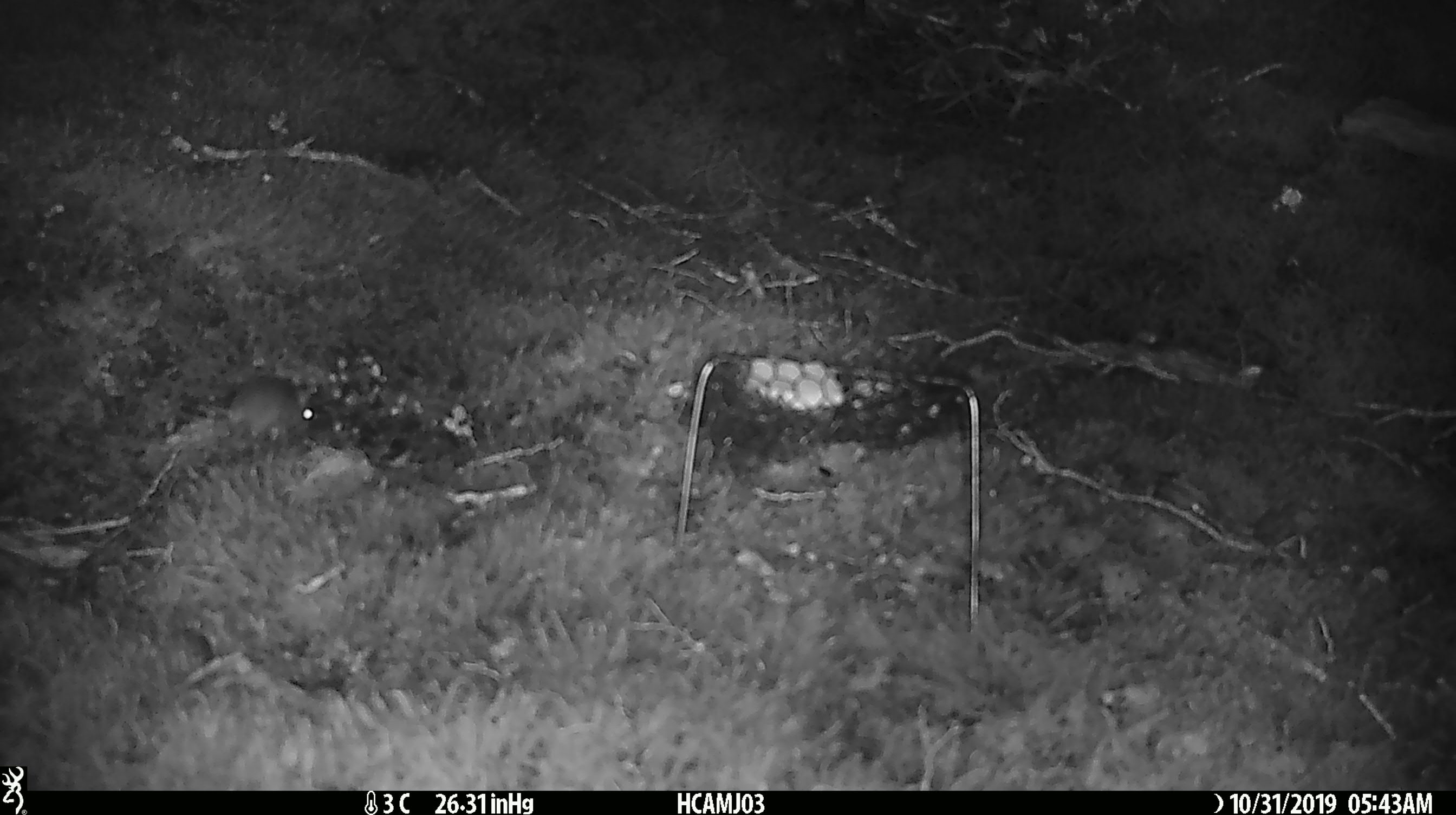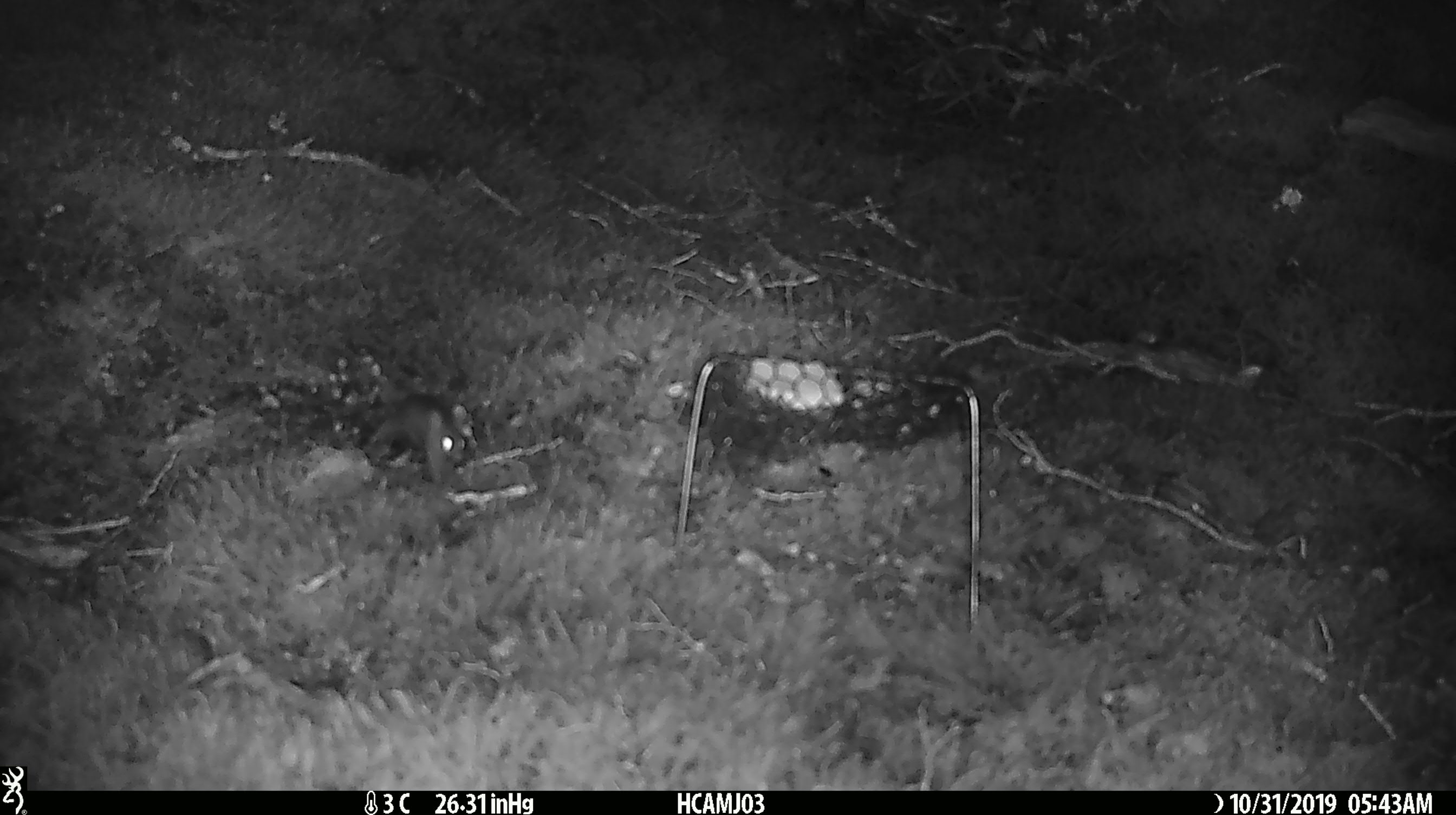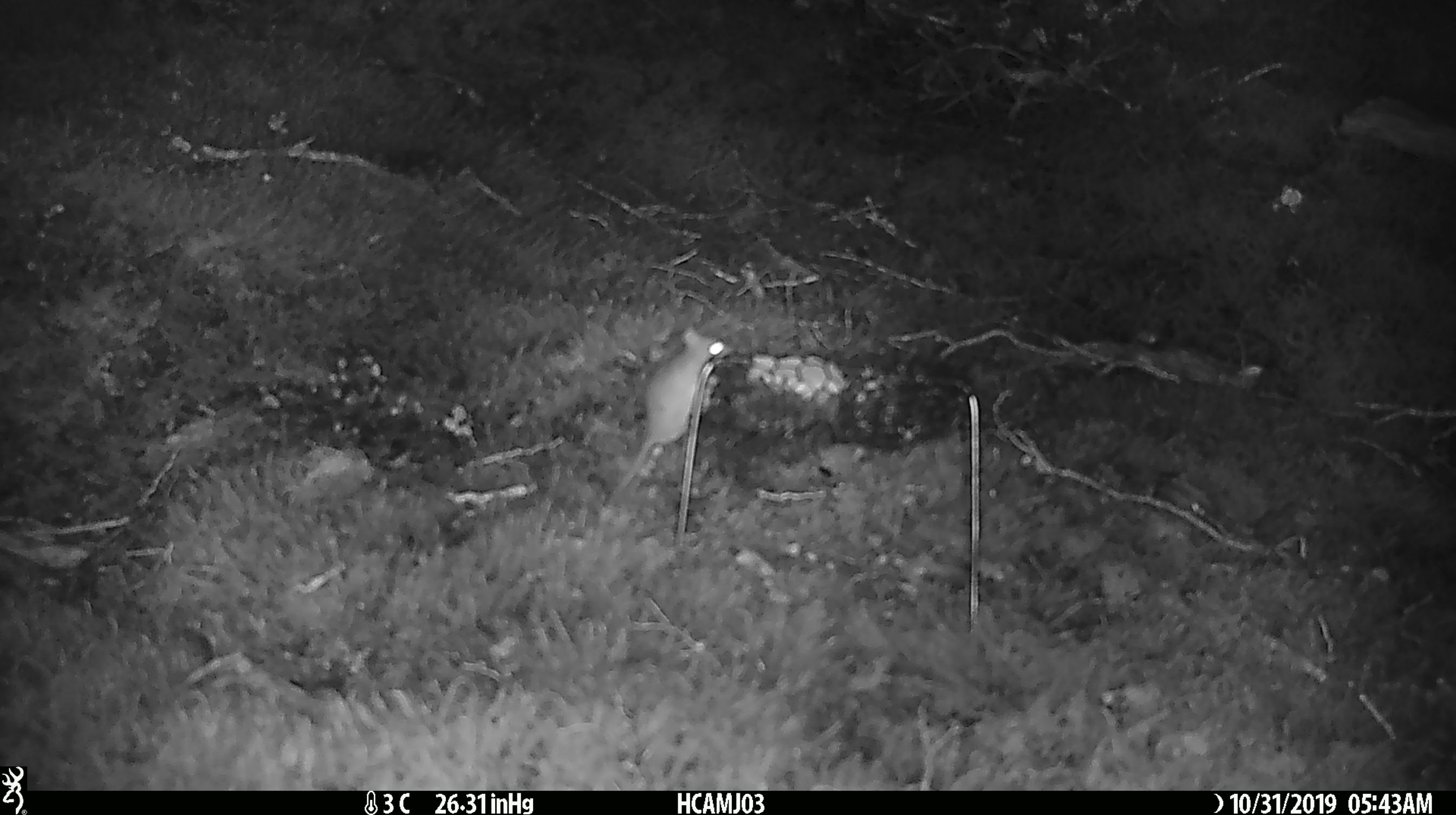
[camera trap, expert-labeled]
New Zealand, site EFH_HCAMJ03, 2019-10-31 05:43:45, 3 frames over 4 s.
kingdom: Animalia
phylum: Chordata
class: Mammalia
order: Rodentia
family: Muridae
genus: Mus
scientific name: Mus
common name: mouse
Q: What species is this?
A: Mouse (Mus).